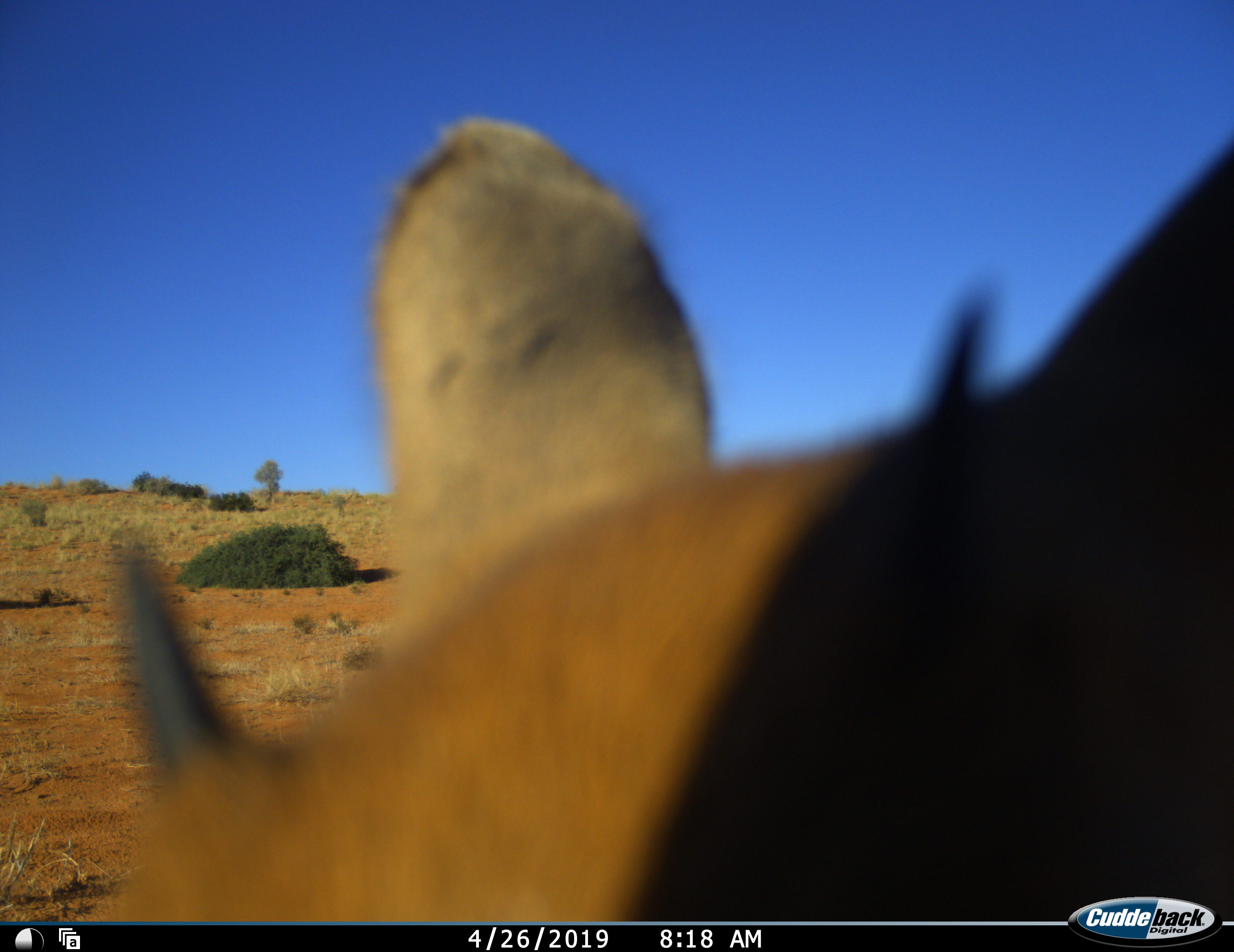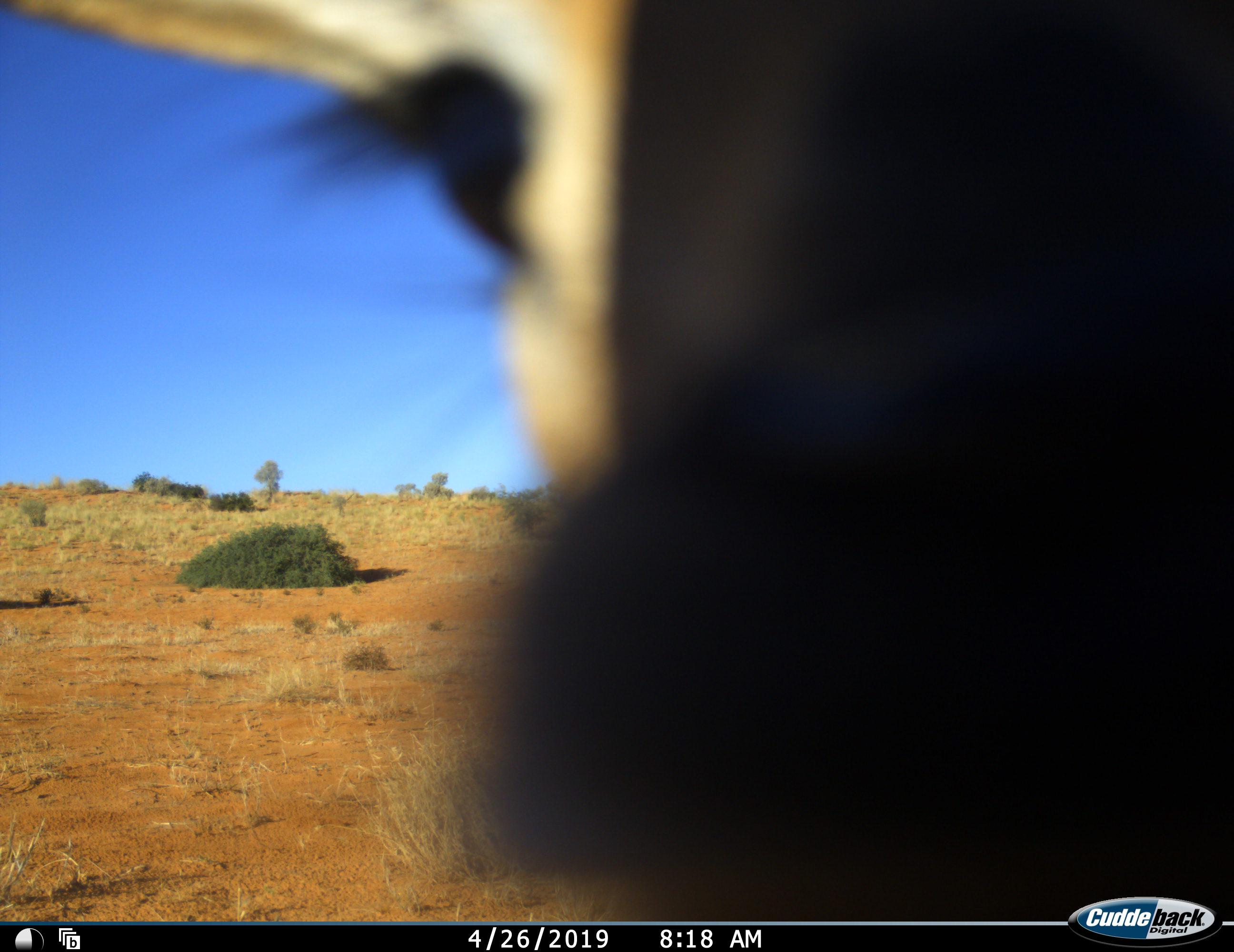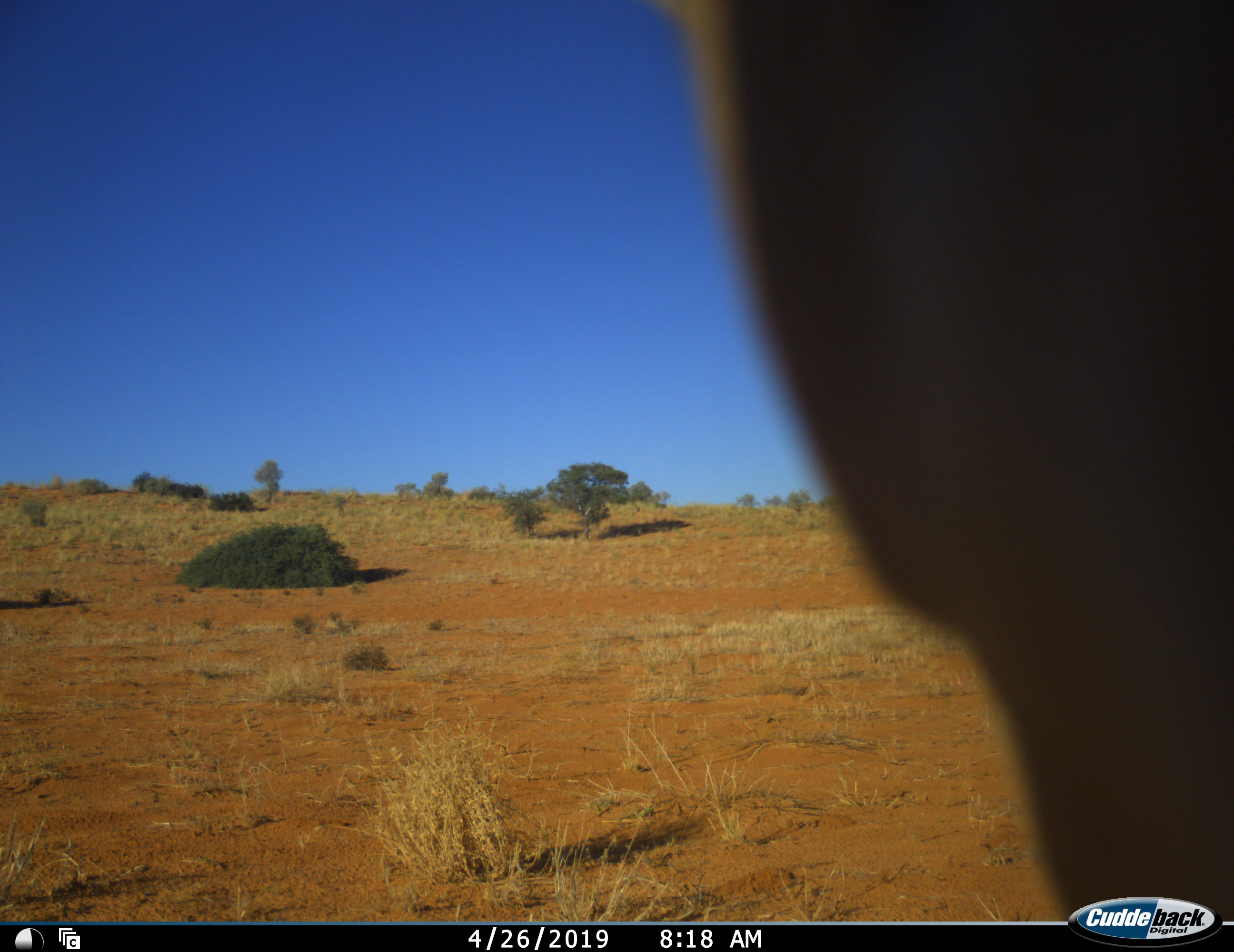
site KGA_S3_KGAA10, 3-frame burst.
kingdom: Animalia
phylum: Chordata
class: Mammalia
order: Artiodactyla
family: Bovidae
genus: Raphicerus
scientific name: Raphicerus campestris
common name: steenbok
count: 1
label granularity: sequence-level